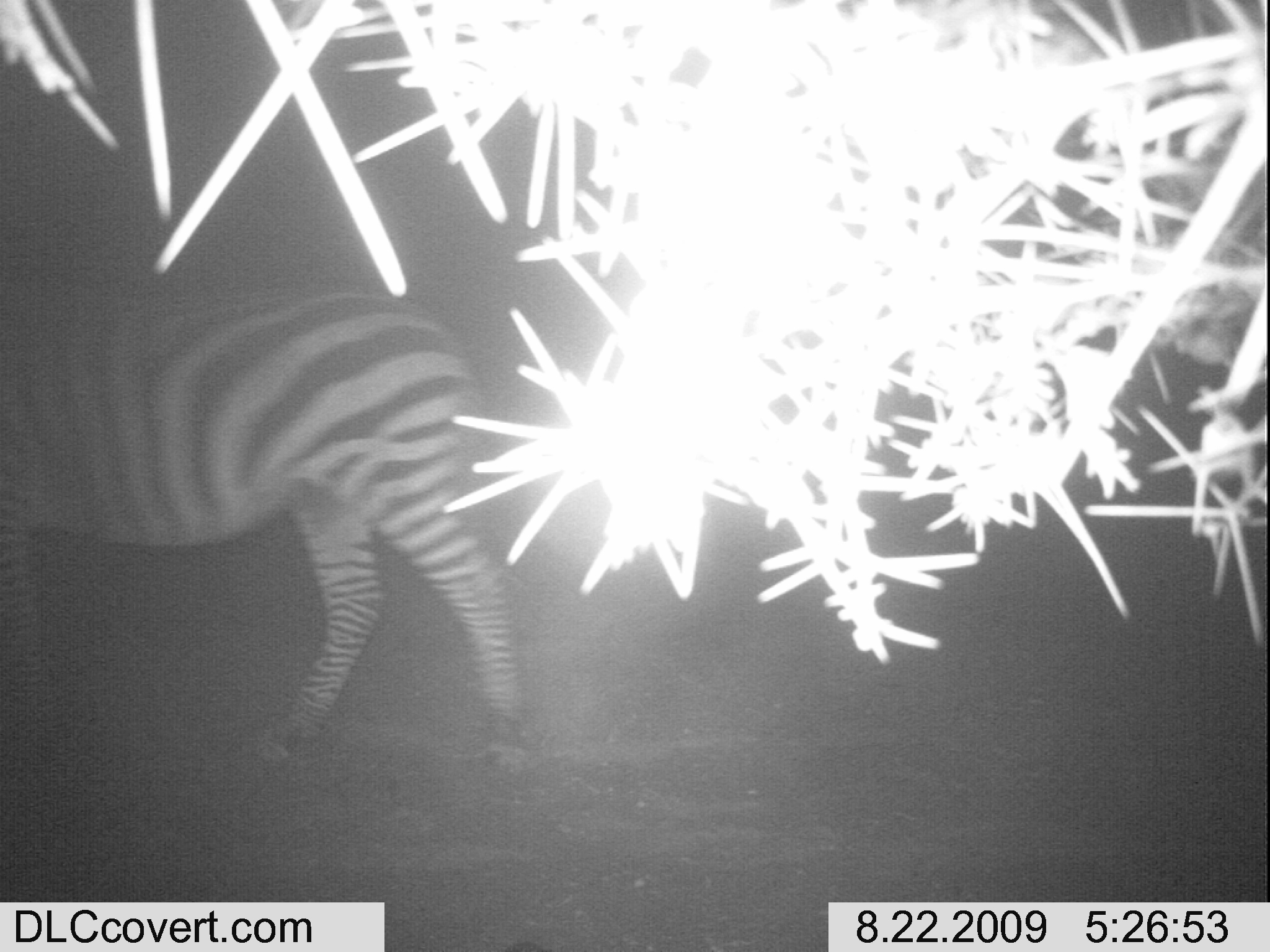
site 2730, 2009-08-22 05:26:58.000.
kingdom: Animalia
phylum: Chordata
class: Mammalia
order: Perissodactyla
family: Equidae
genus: Equus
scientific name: Equus quagga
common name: plains zebra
Equus quagga (plains zebra), count 1.